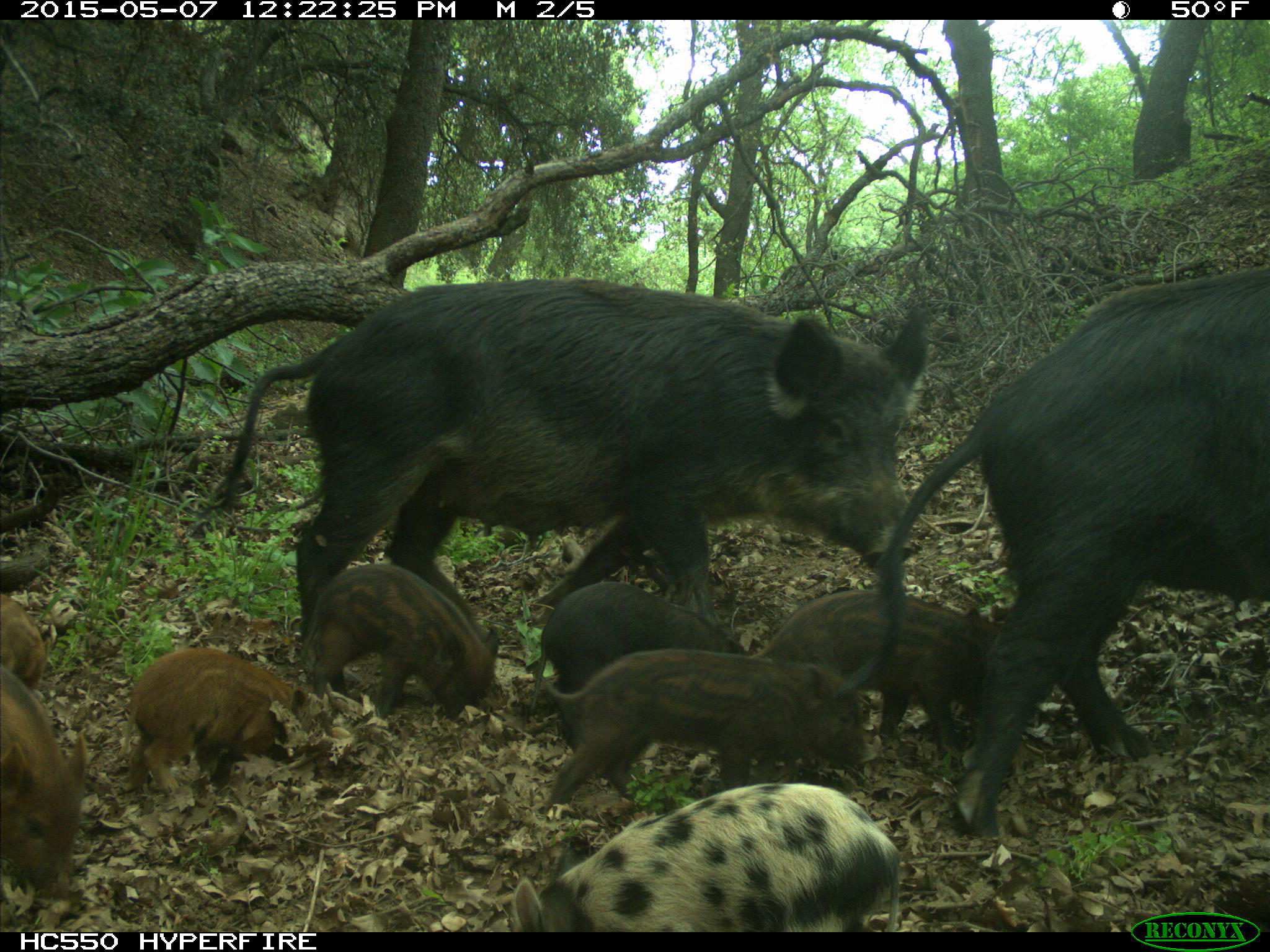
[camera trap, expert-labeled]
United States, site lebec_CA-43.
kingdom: Animalia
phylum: Chordata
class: Mammalia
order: Artiodactyla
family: Suidae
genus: Sus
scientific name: Sus scrofa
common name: wild boar